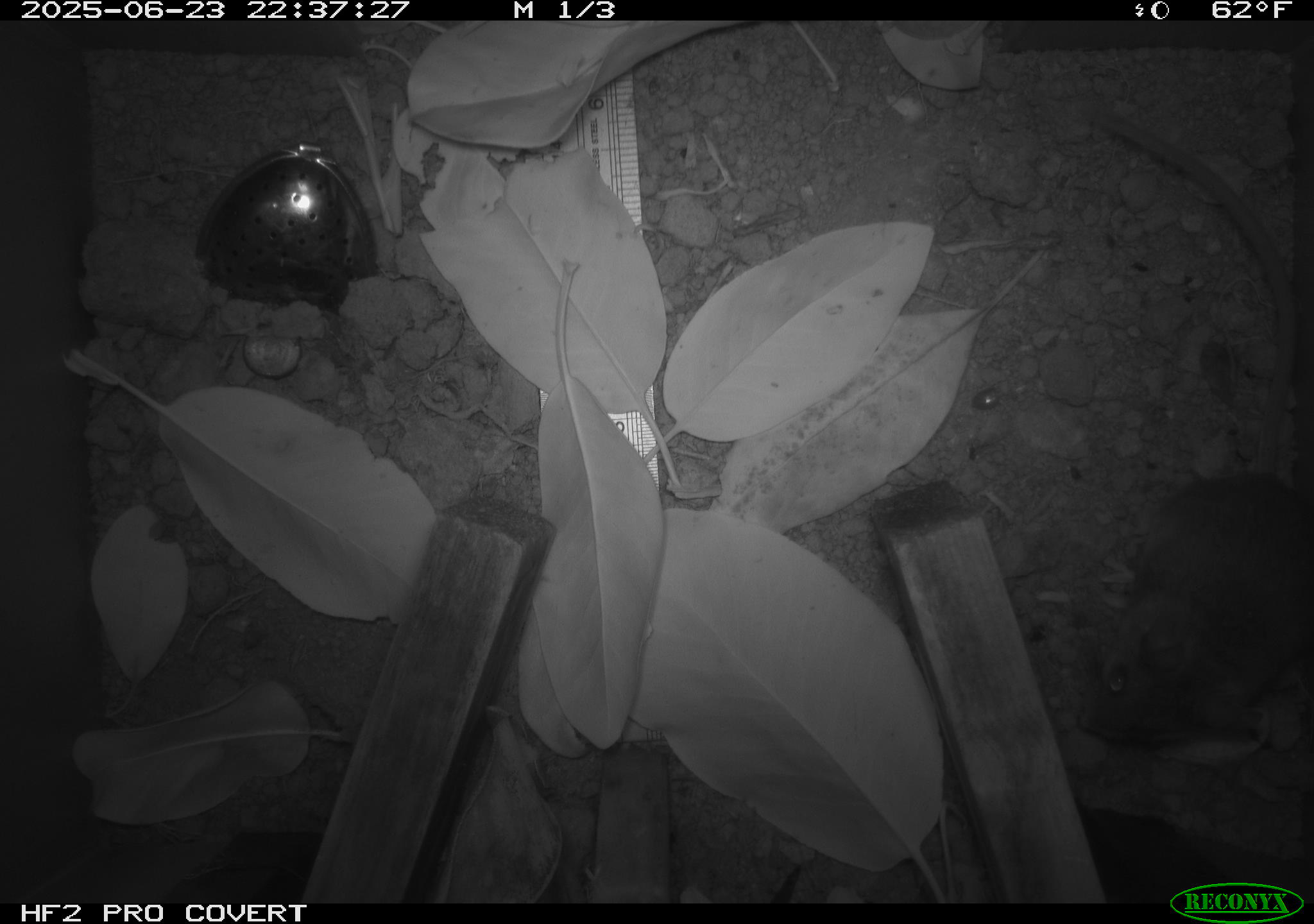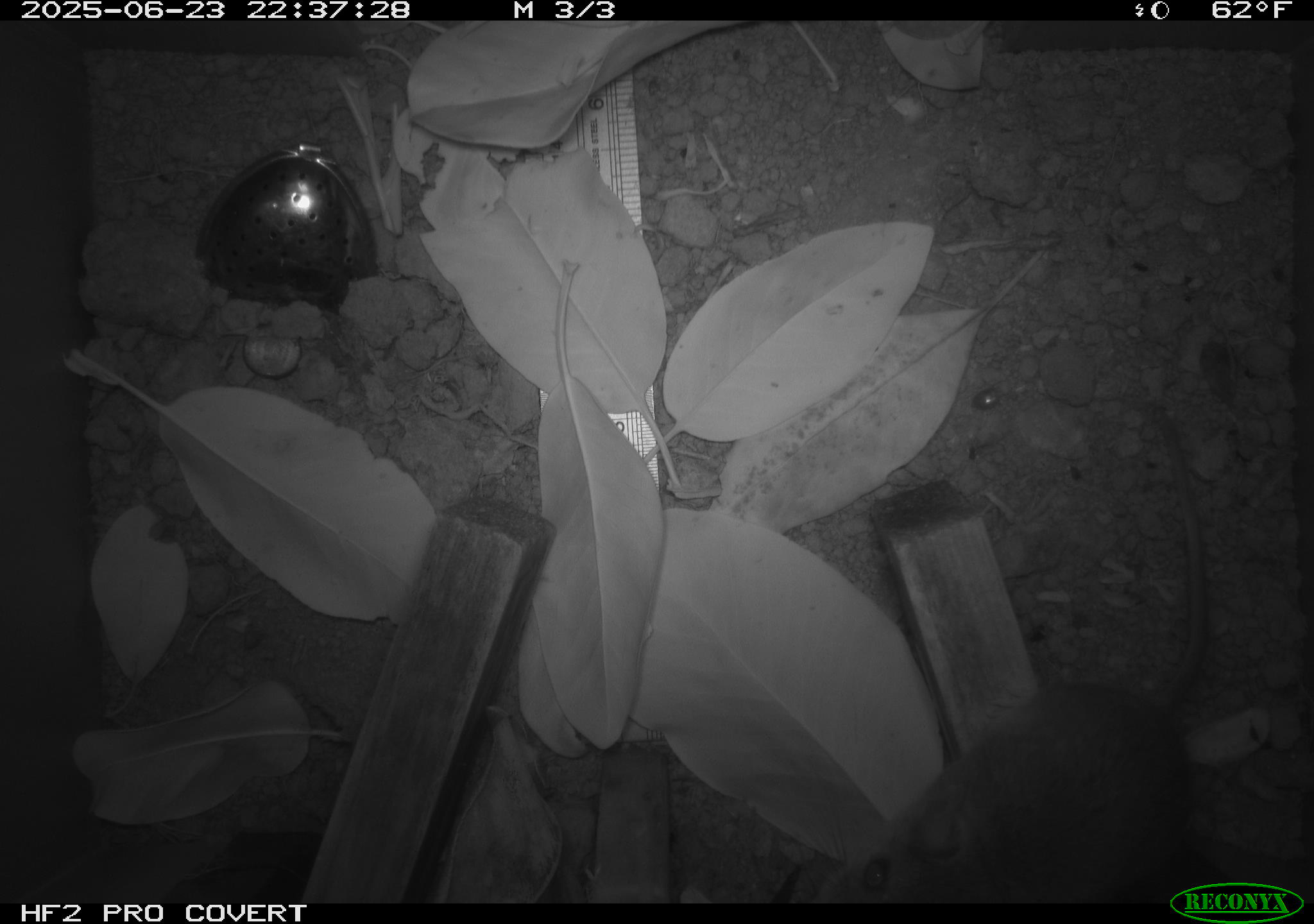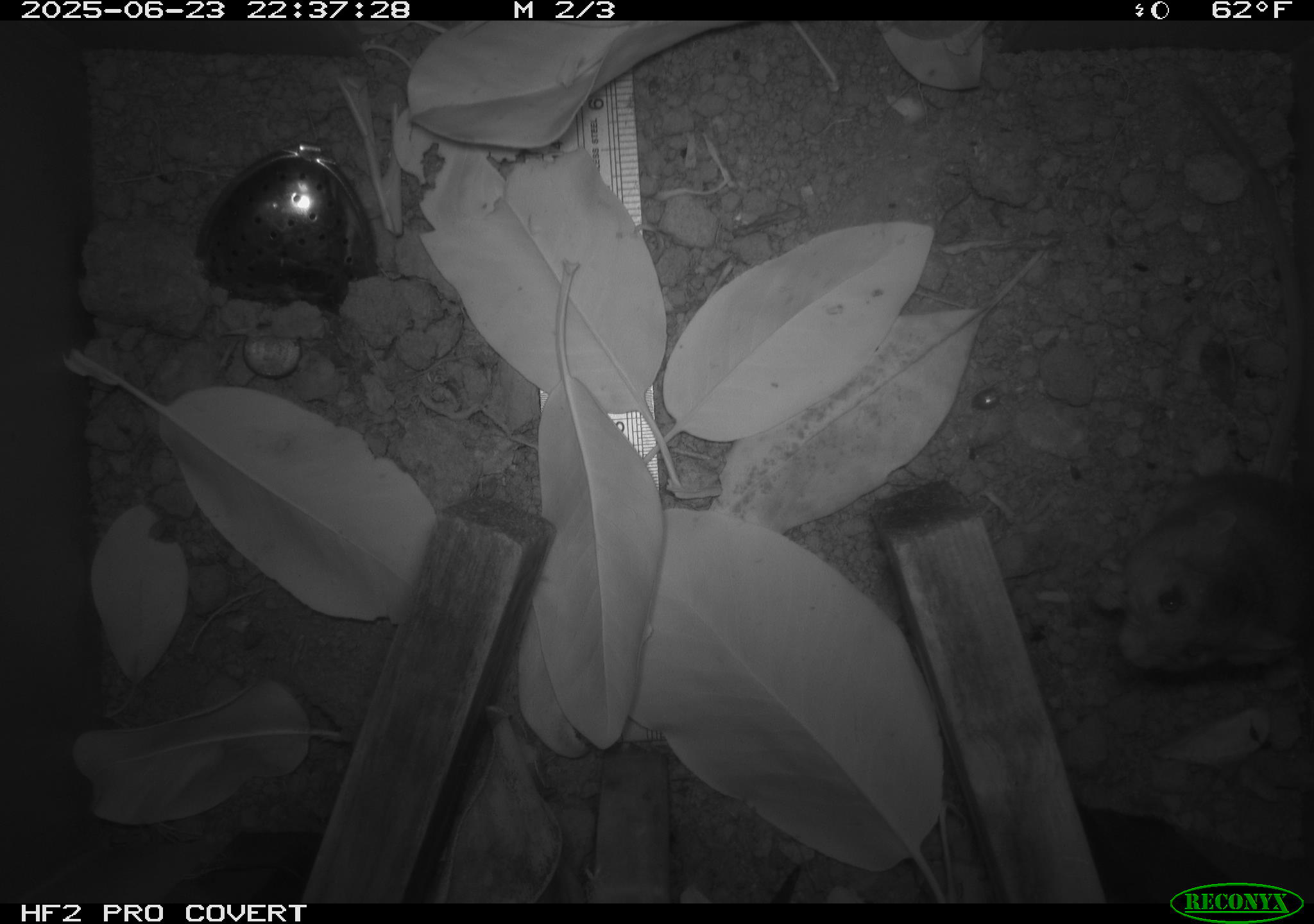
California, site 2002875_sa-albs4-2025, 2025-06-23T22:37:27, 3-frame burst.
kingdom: Animalia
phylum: Chordata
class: Mammalia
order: Rodentia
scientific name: Rodentia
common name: mouse species